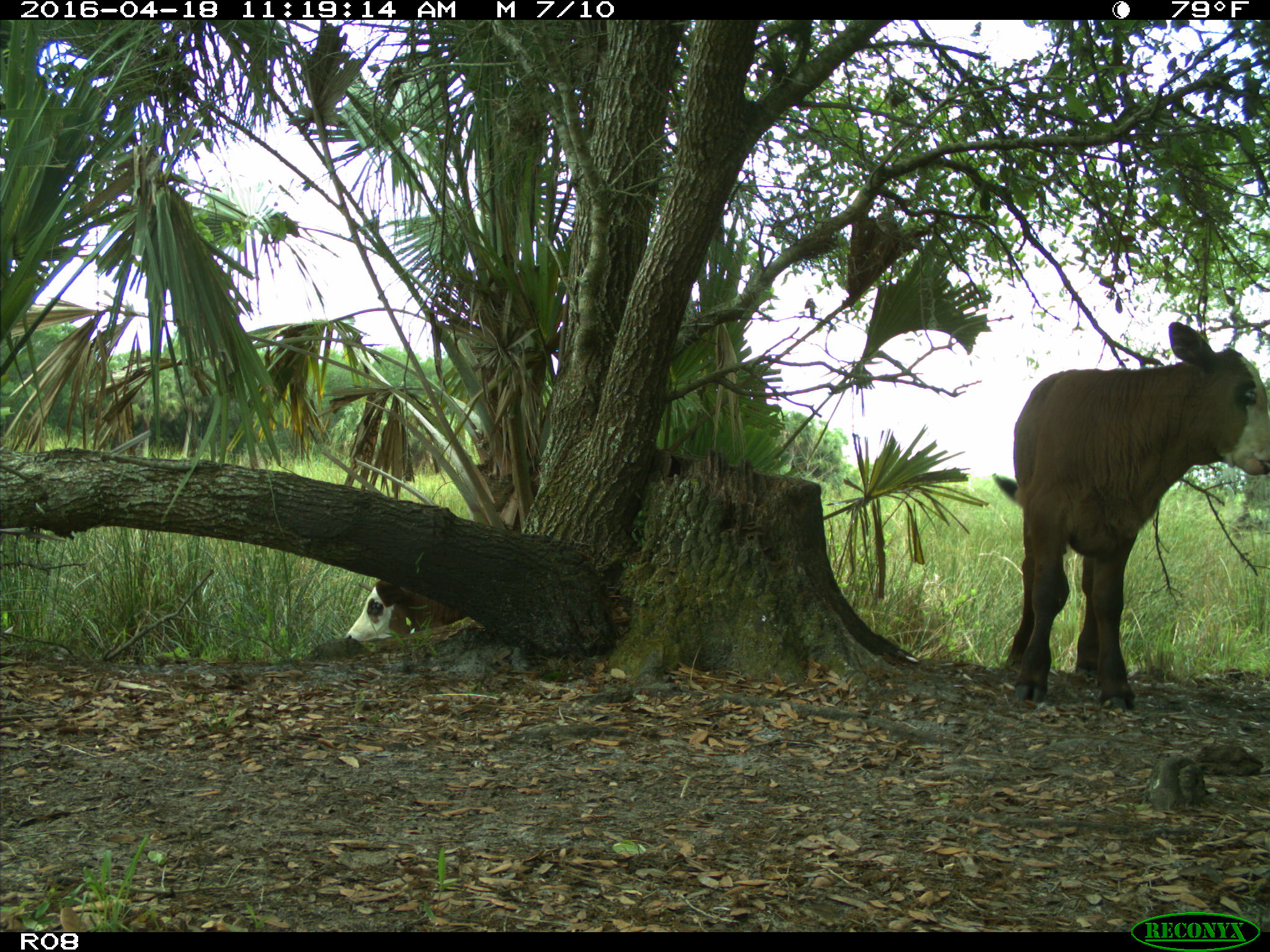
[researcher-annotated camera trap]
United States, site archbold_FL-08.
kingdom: Animalia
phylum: Chordata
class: Mammalia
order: Artiodactyla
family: Bovidae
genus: Bos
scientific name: Bos taurus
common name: domestic cow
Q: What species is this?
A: Bos taurus (domestic cow).